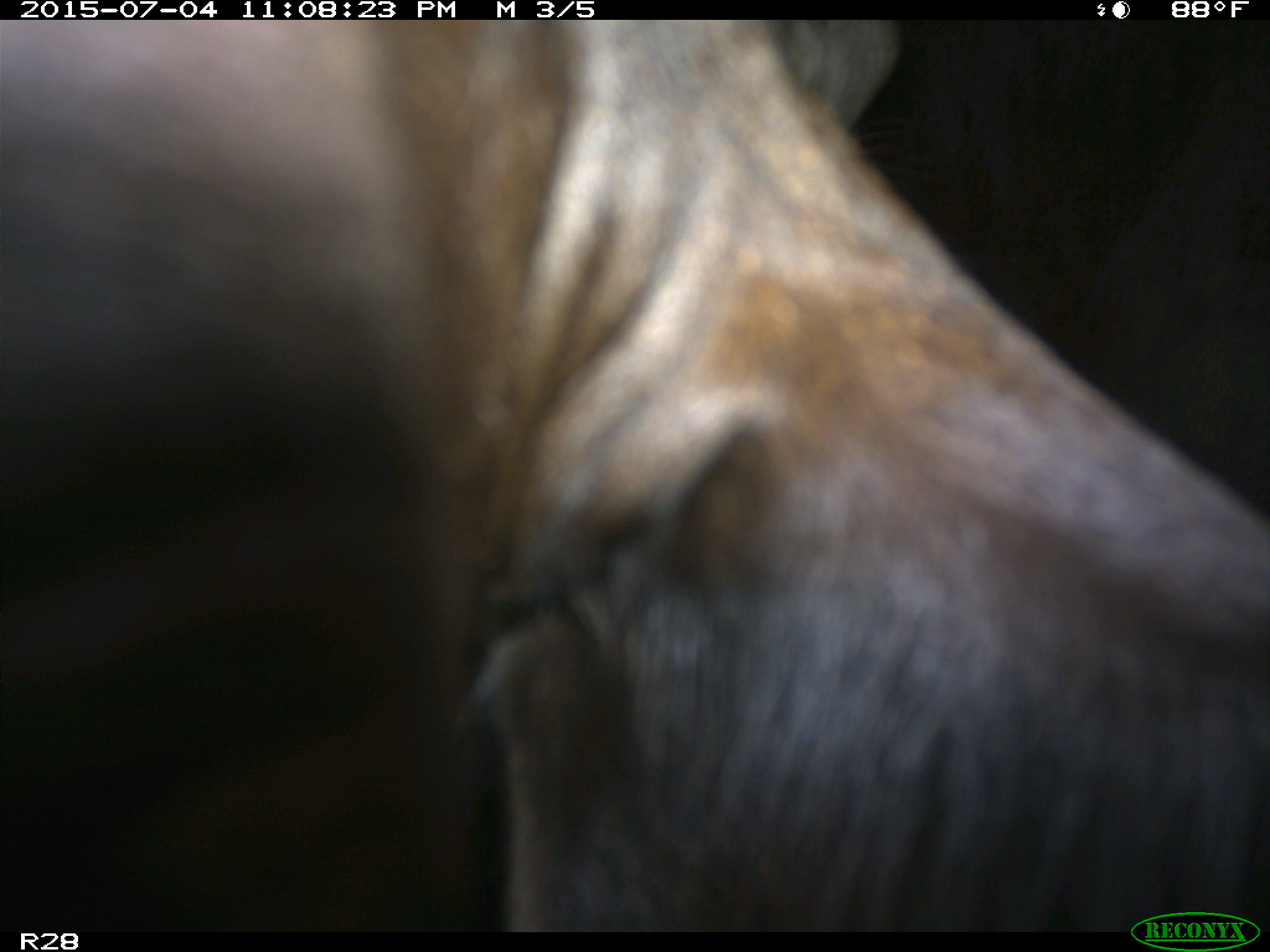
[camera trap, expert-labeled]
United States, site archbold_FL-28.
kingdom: Animalia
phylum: Chordata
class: Mammalia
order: Artiodactyla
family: Bovidae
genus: Bos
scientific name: Bos taurus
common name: domestic cow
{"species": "Bos taurus (domestic cow)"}